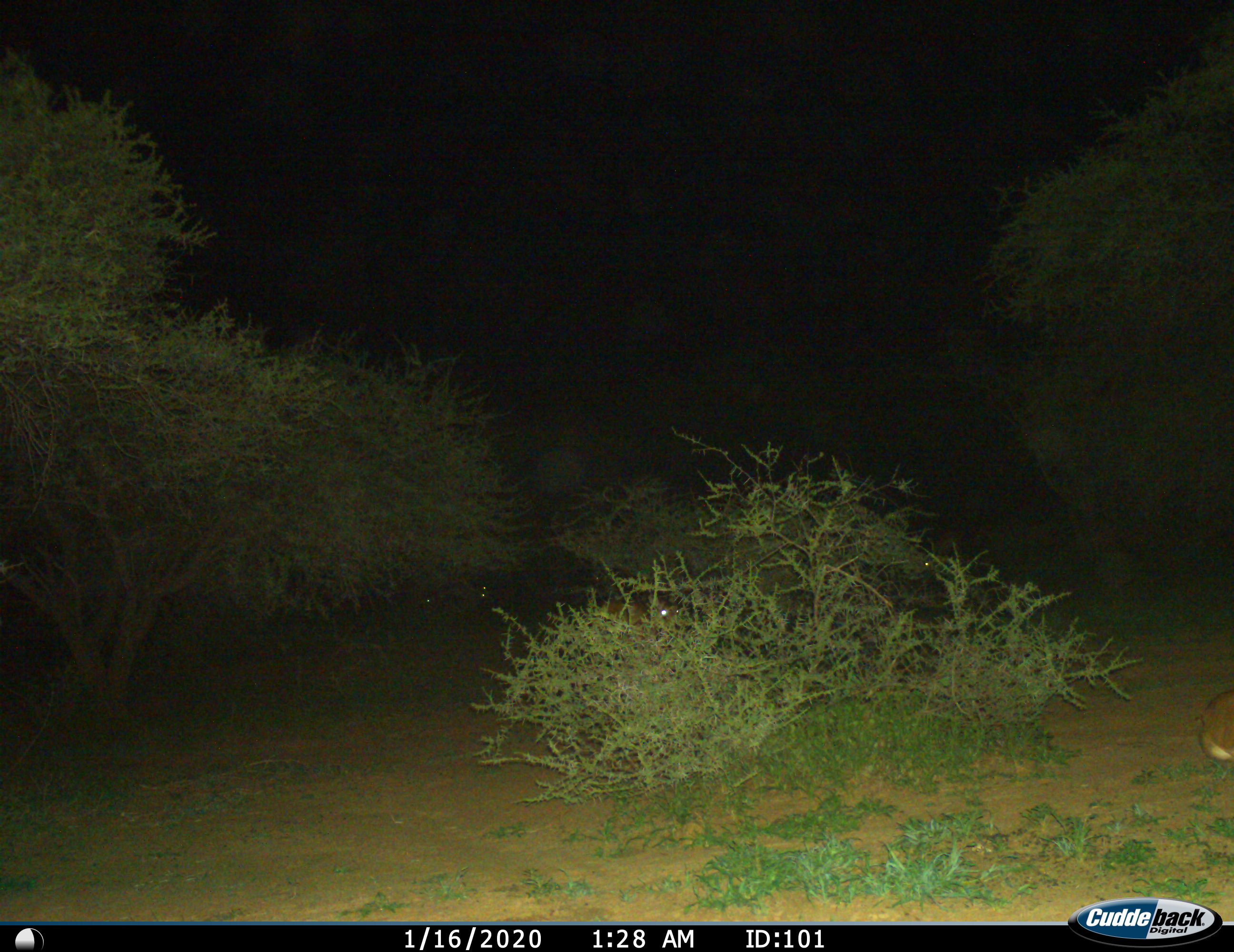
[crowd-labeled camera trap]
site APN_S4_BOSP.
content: unidentified animal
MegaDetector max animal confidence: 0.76